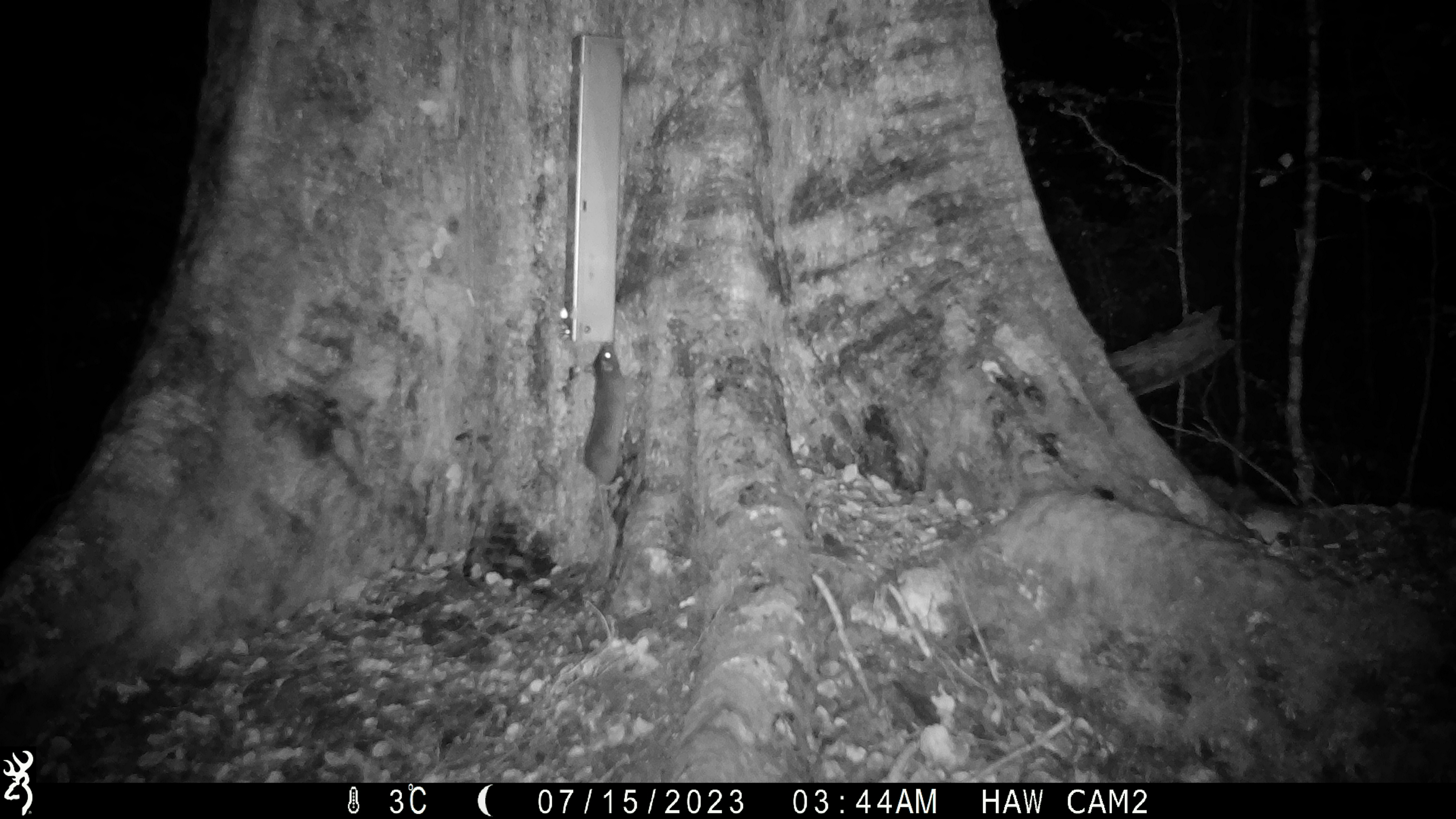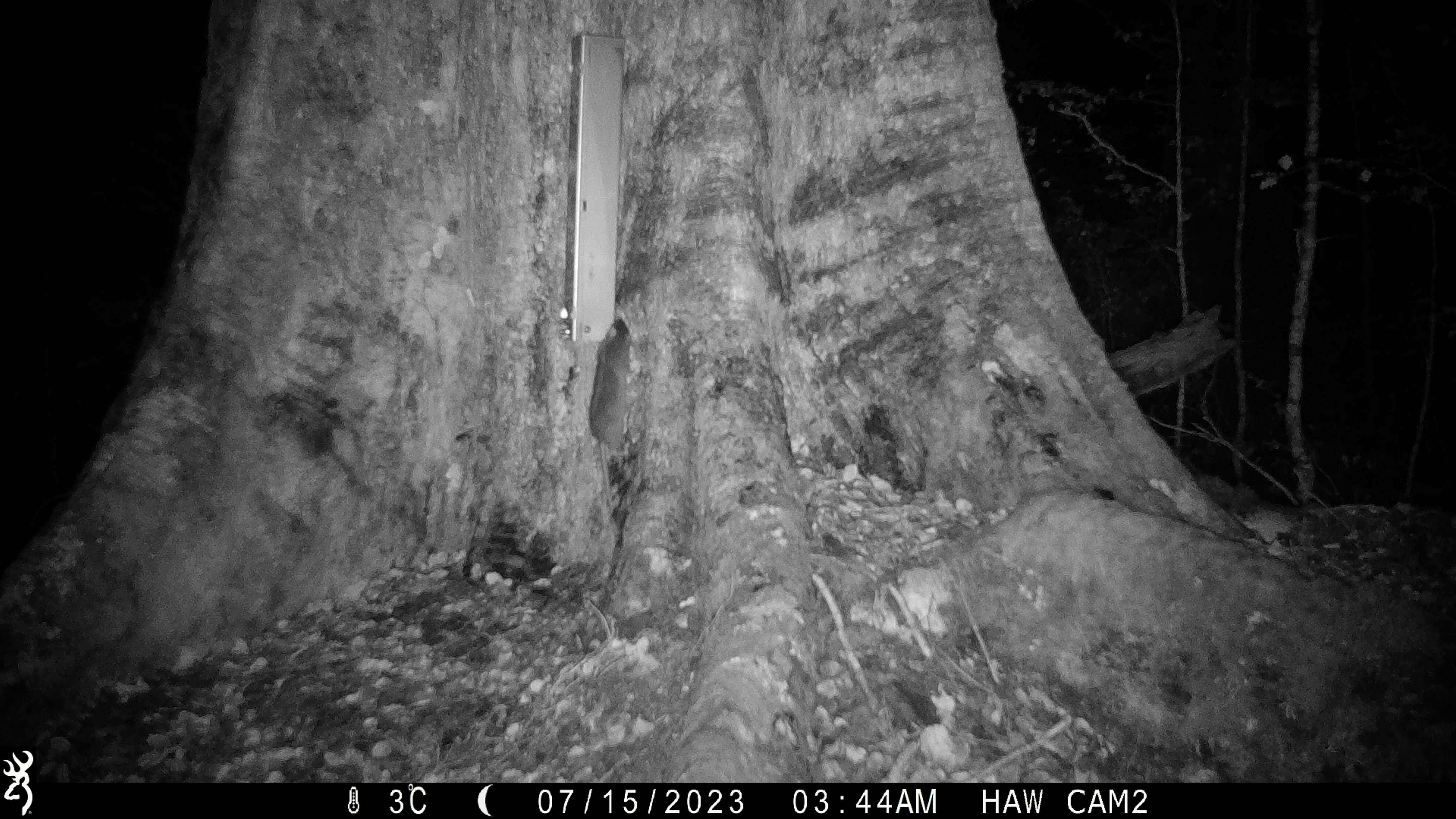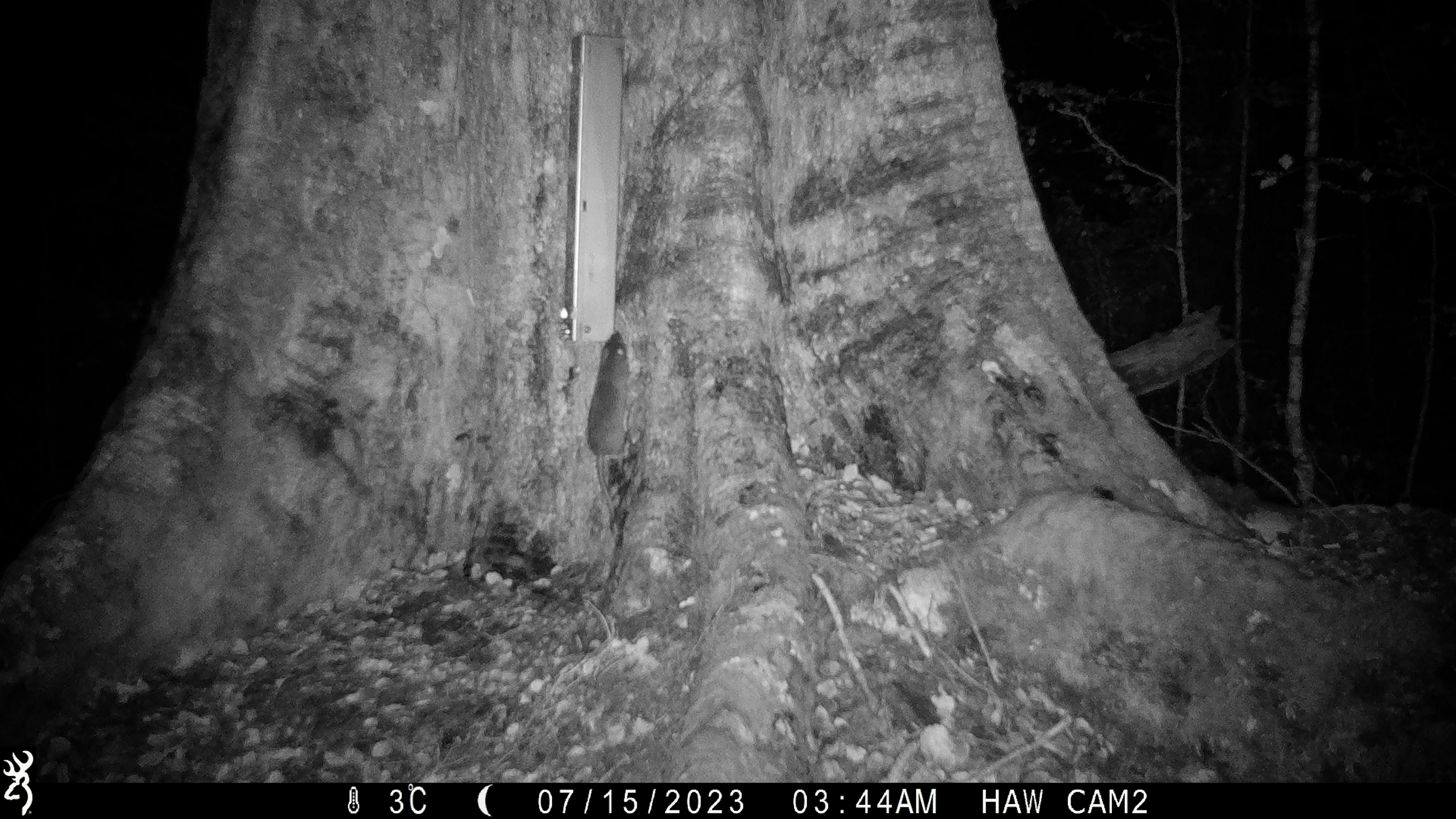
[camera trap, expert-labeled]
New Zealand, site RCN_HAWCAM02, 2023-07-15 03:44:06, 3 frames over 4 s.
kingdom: Animalia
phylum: Chordata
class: Mammalia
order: Rodentia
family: Muridae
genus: Rattus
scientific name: Rattus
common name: rat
Rat (Rattus).